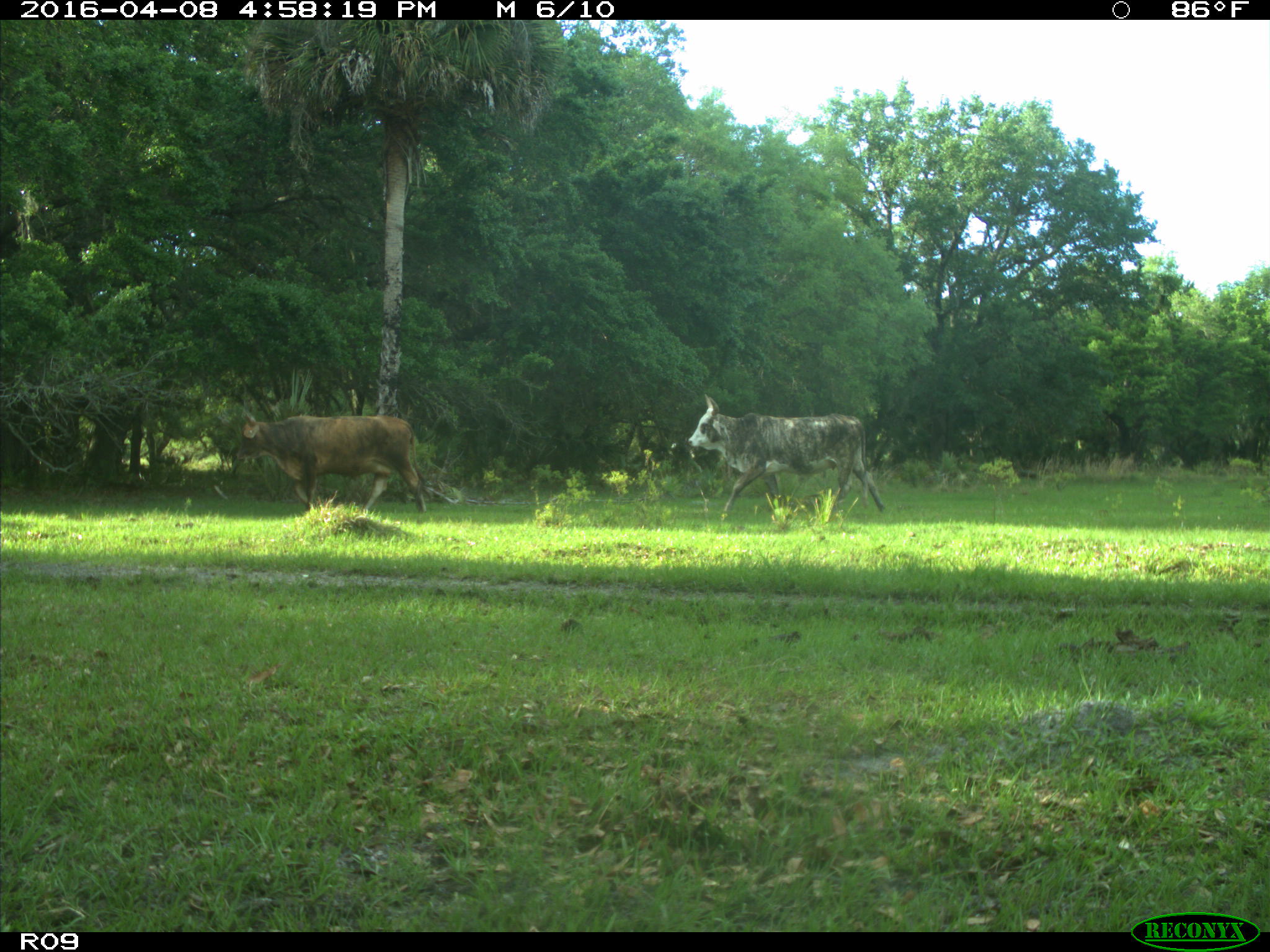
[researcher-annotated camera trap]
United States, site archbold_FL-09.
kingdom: Animalia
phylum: Chordata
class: Mammalia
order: Artiodactyla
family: Bovidae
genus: Bos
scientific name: Bos taurus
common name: domestic cow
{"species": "Bos taurus (domestic cow)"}